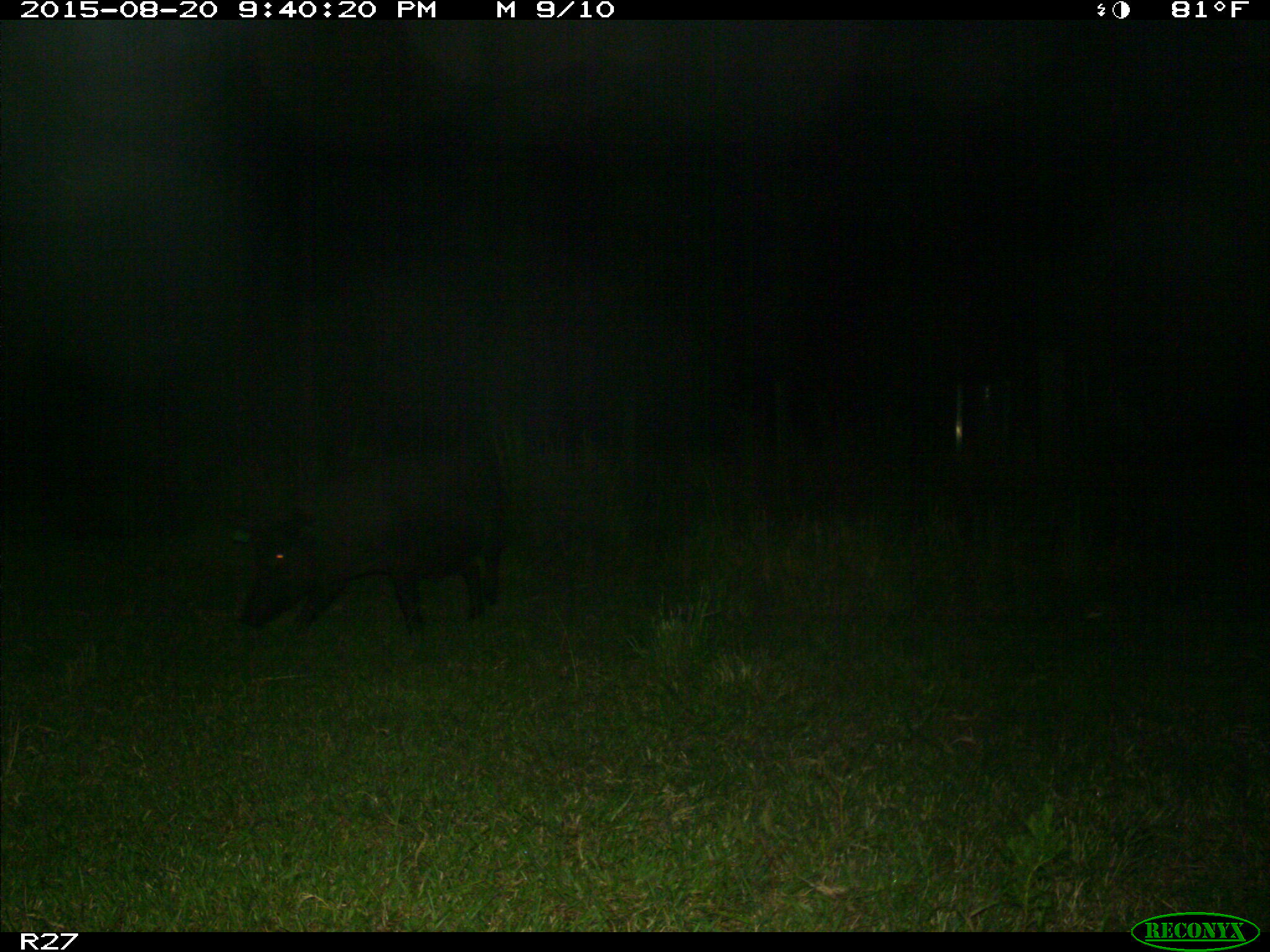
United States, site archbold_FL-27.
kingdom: Animalia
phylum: Chordata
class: Mammalia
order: Artiodactyla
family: Suidae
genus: Sus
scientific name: Sus scrofa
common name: wild boar